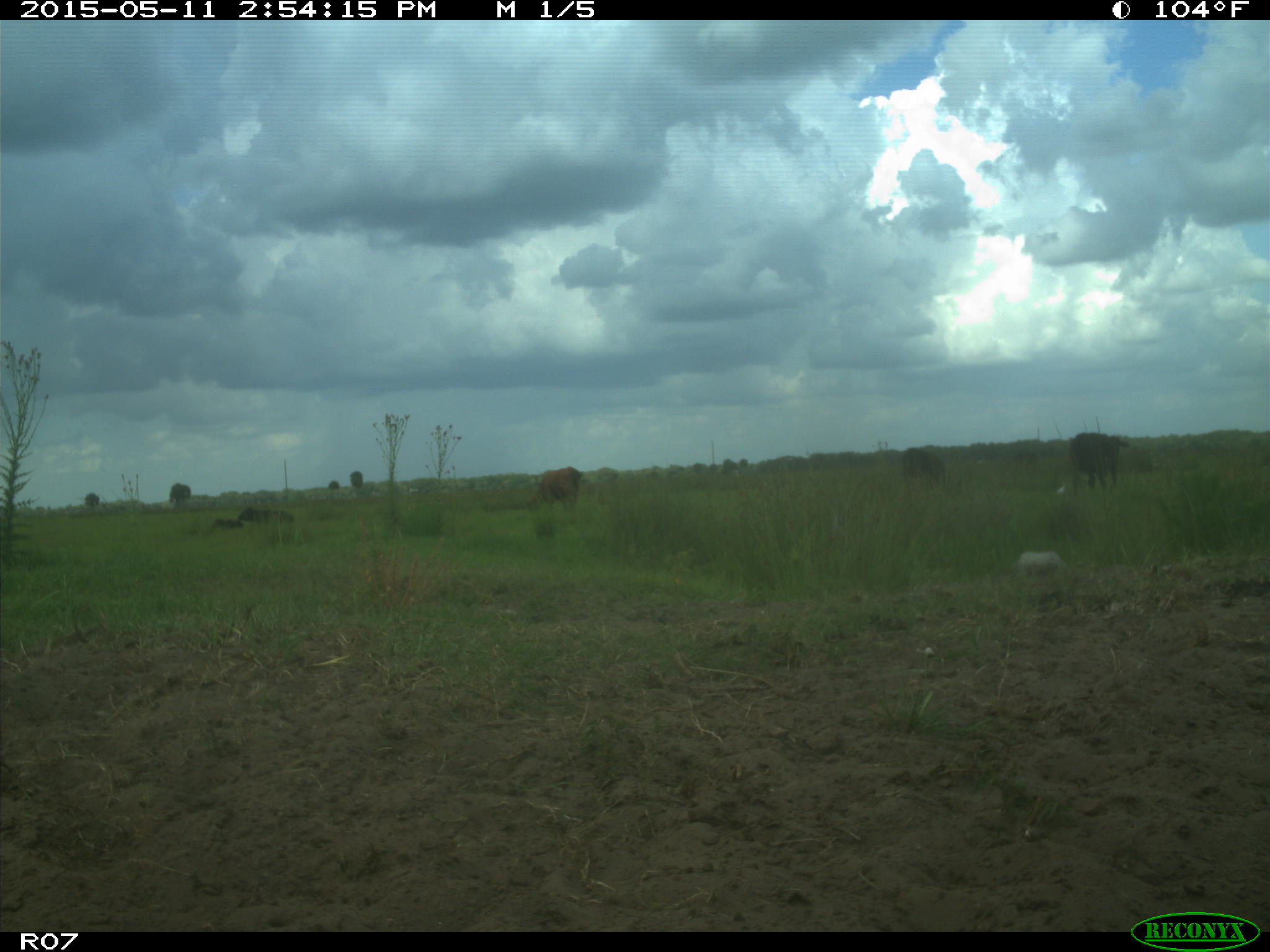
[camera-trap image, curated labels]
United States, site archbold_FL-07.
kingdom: Animalia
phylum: Chordata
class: Mammalia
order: Artiodactyla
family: Bovidae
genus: Bos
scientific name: Bos taurus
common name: domestic cow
Bos taurus (domestic cow).